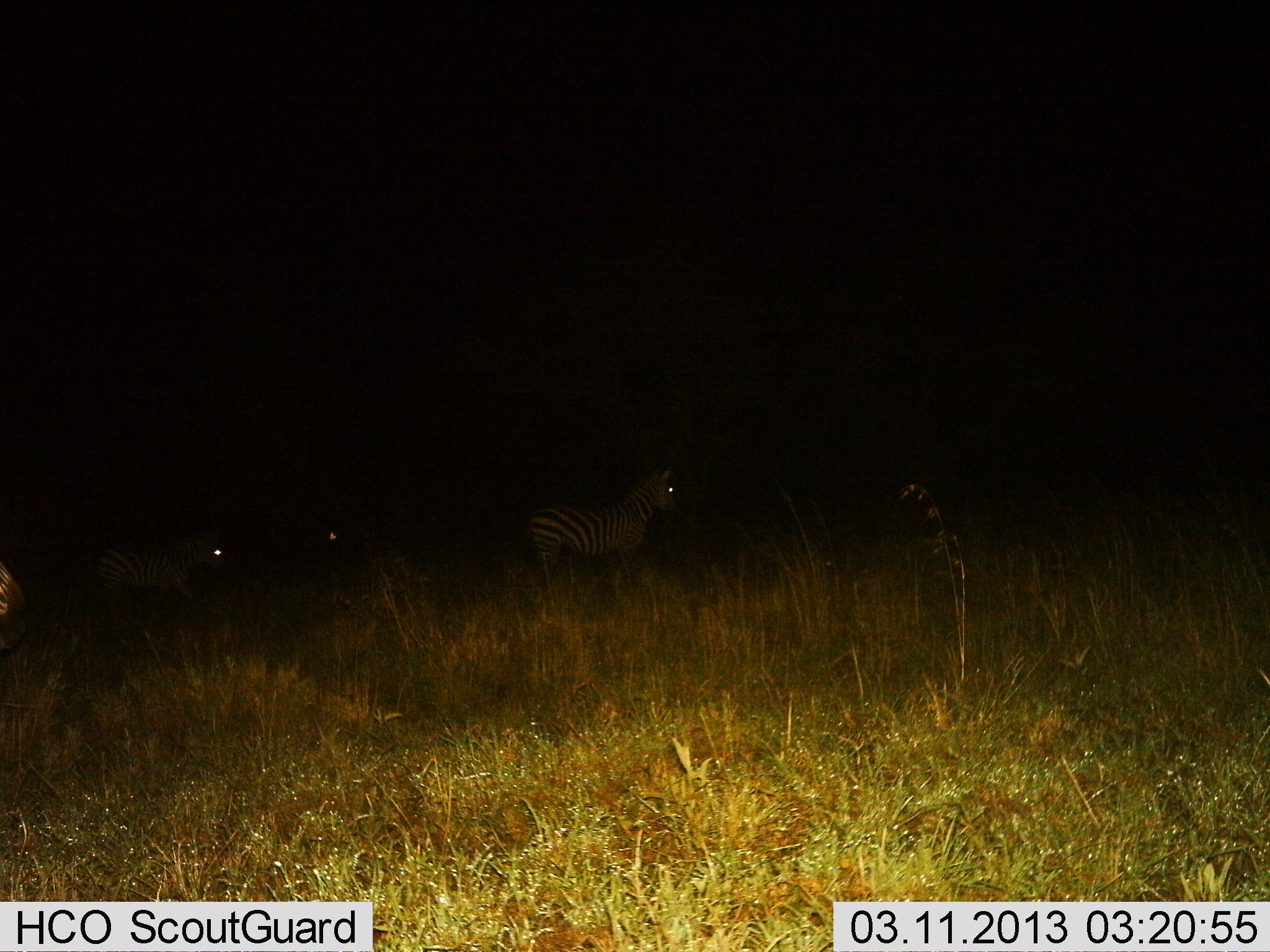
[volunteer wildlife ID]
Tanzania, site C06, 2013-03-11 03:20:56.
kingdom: Animalia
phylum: Chordata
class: Mammalia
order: Perissodactyla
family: Equidae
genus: Equus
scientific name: Equus quagga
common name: plains zebra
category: zebra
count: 4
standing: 79%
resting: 0%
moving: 29%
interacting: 0%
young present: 0%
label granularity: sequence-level